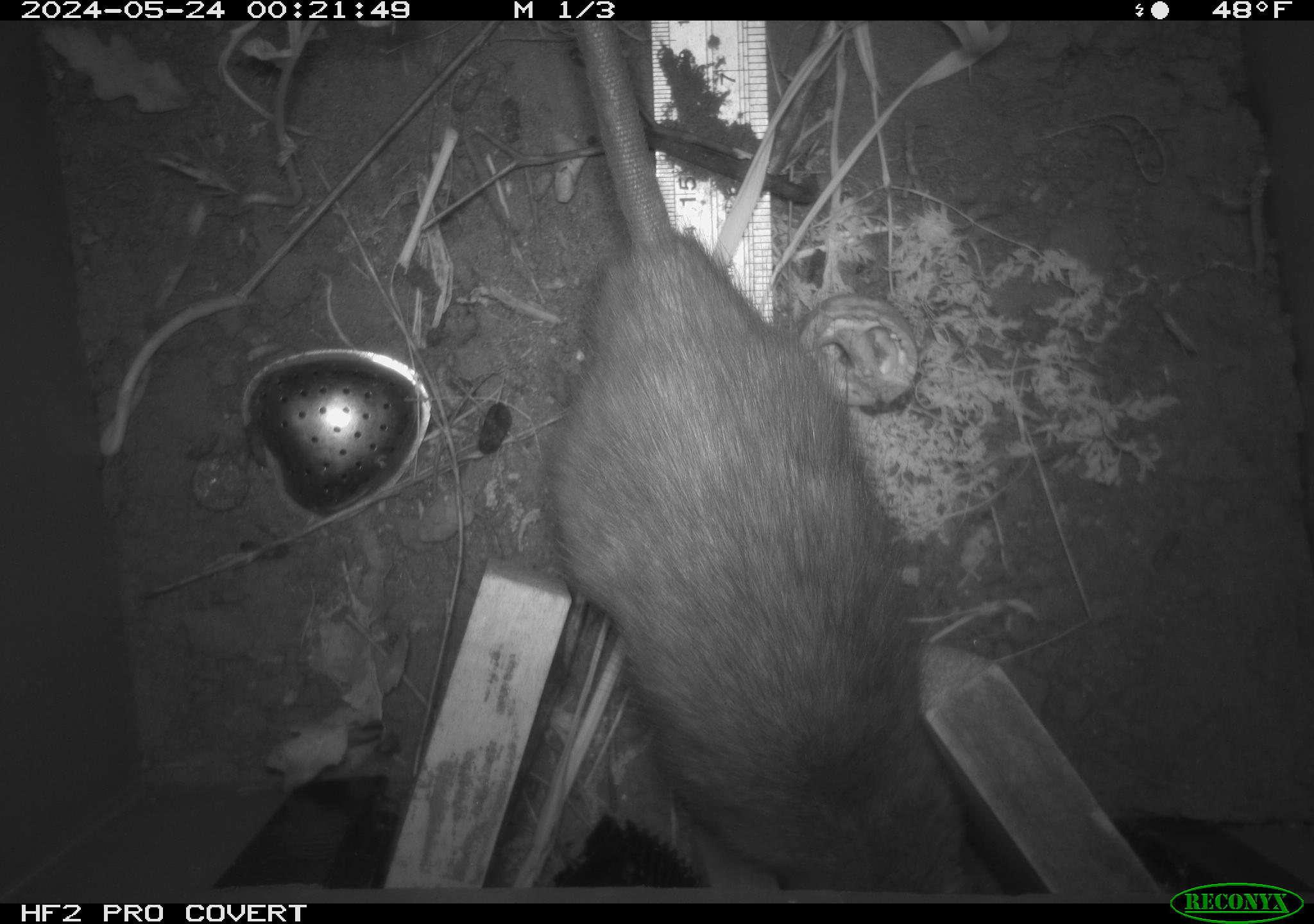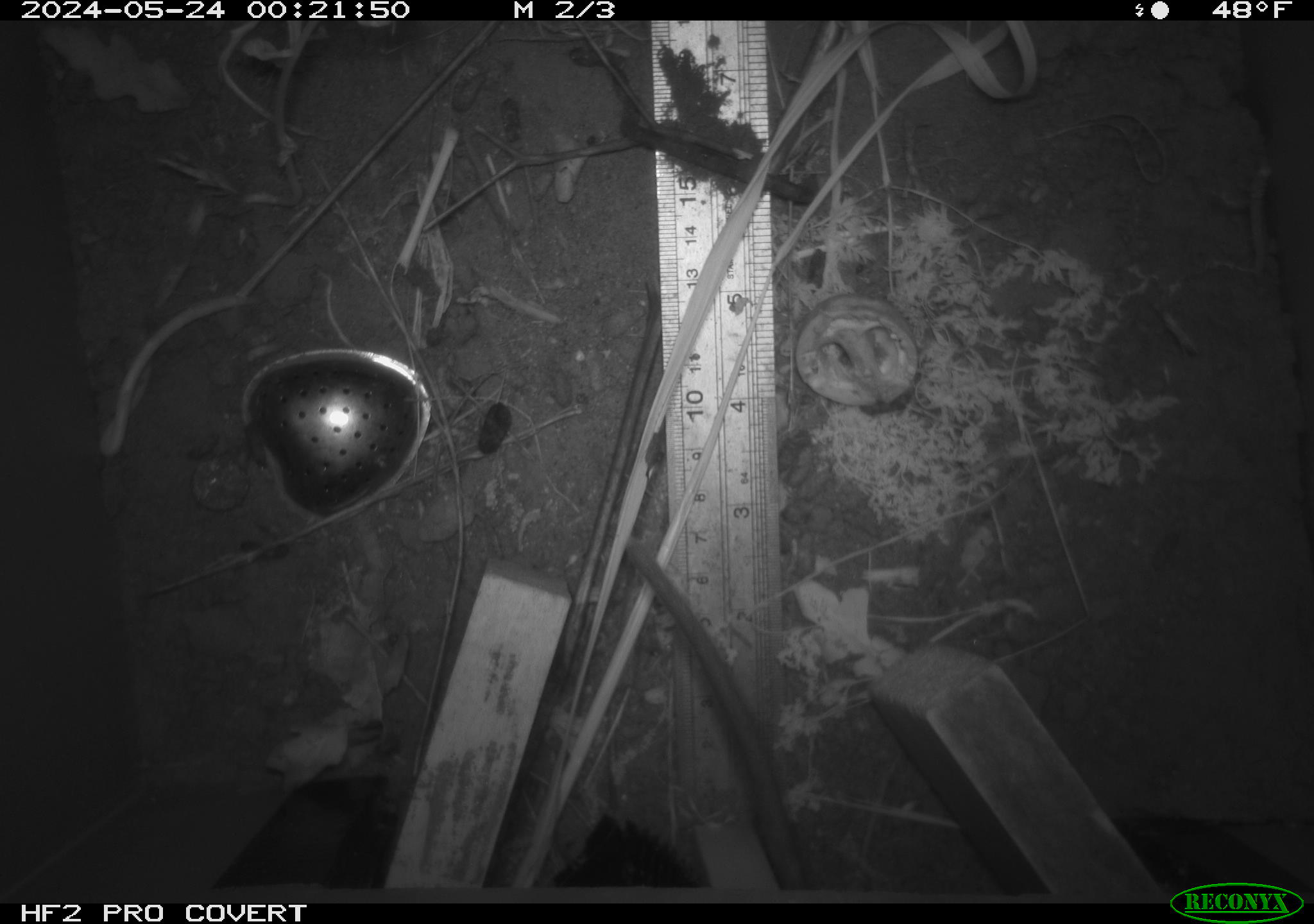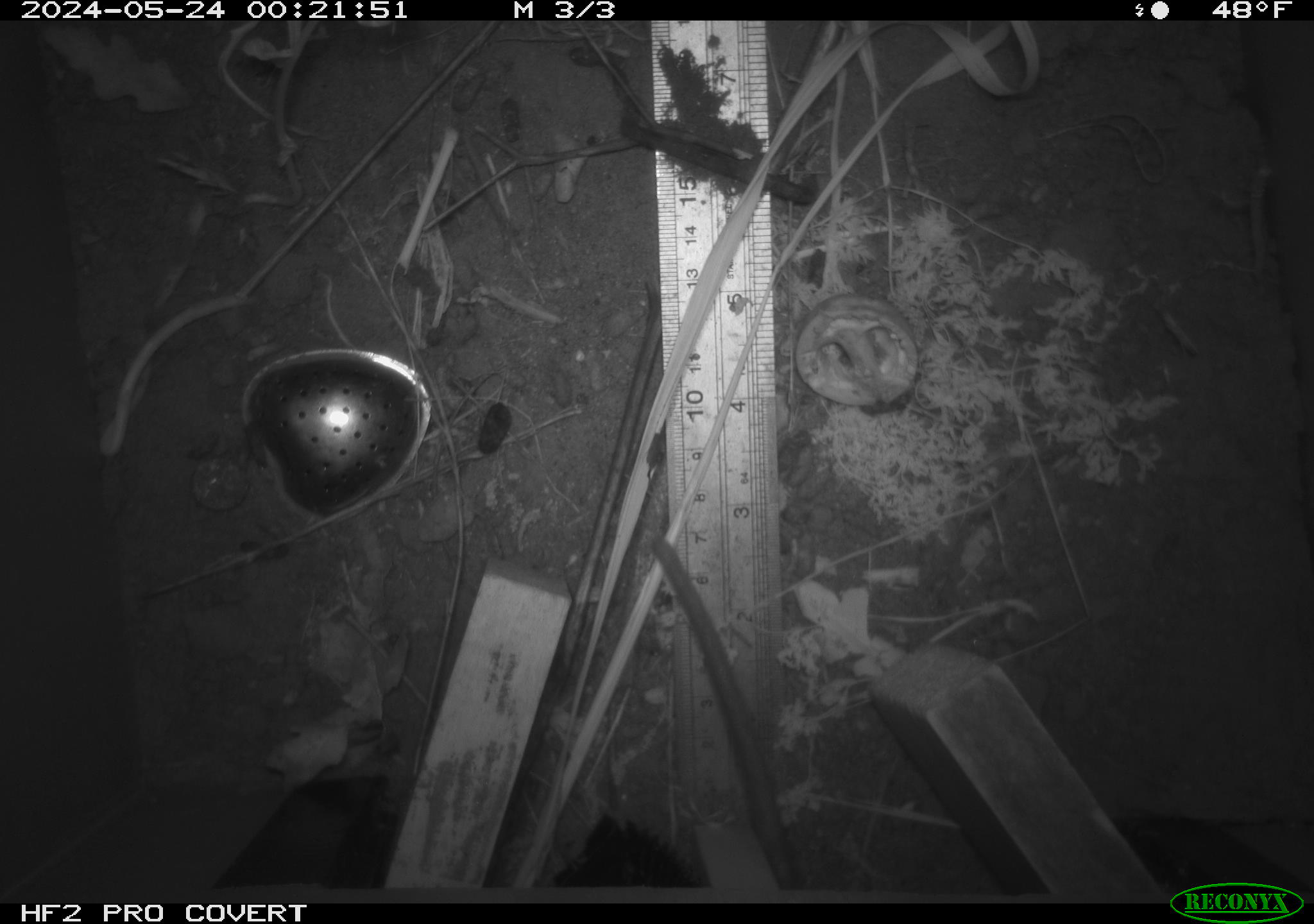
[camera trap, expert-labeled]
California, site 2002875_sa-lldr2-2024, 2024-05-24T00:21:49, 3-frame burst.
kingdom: Animalia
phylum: Chordata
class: Mammalia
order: Rodentia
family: Muridae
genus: Rattus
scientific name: Rattus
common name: rat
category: rattus species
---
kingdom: Animalia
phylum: Chordata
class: Mammalia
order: Rodentia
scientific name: Rodentia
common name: rodent